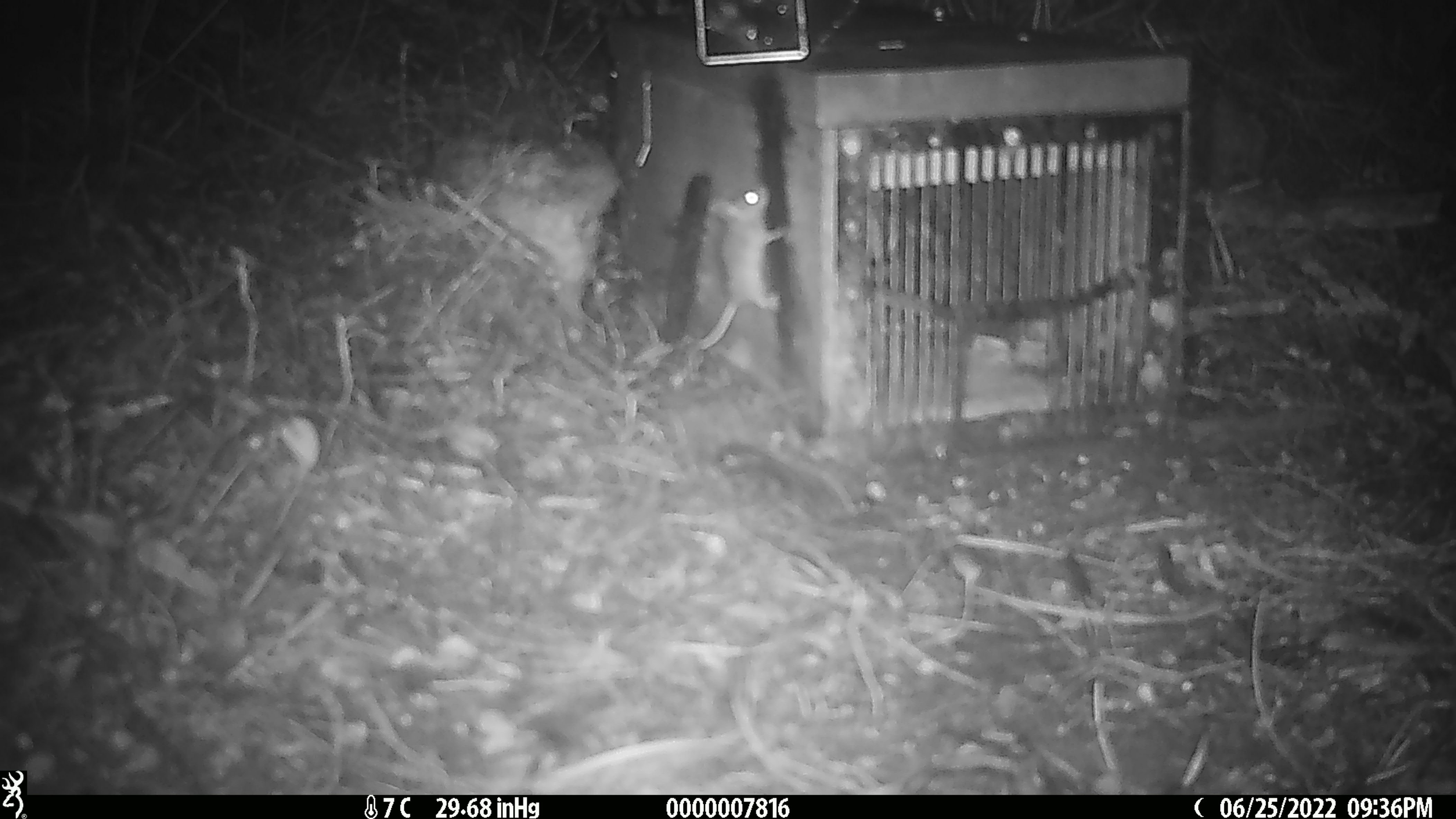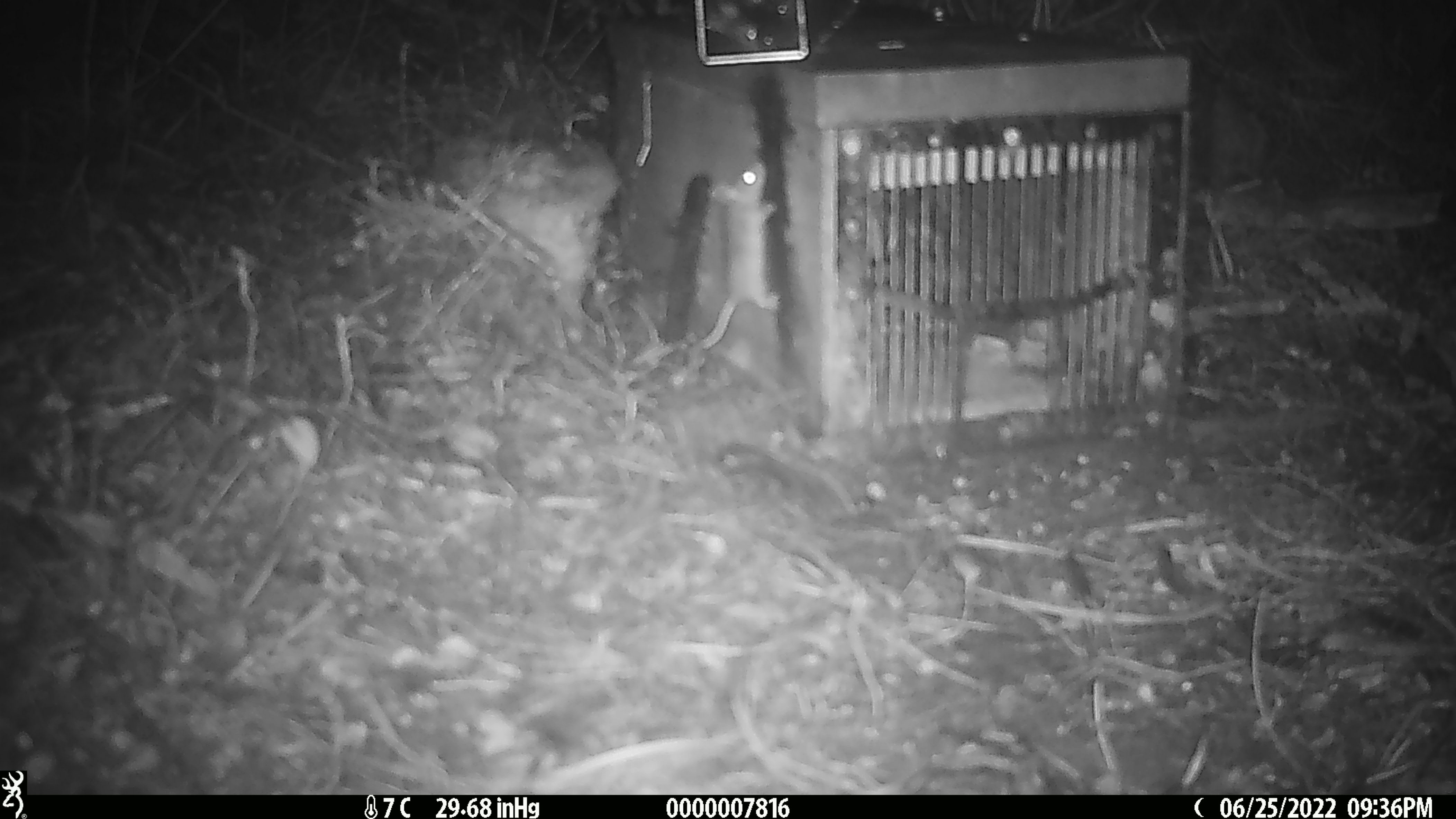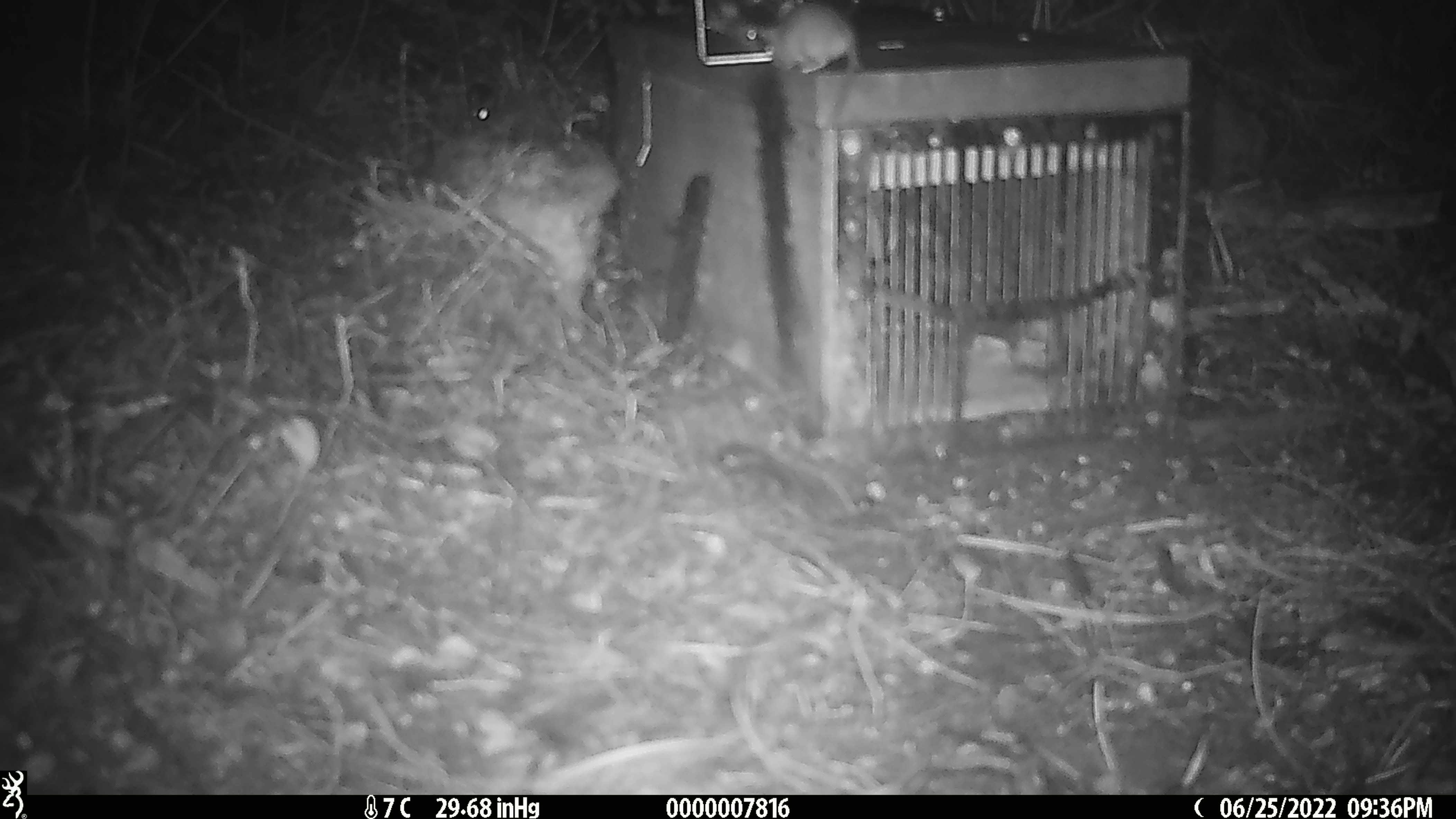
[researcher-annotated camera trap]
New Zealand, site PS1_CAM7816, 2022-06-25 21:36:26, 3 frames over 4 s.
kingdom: Animalia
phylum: Chordata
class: Mammalia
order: Rodentia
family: Muridae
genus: Mus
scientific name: Mus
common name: mouse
Mouse (Mus).